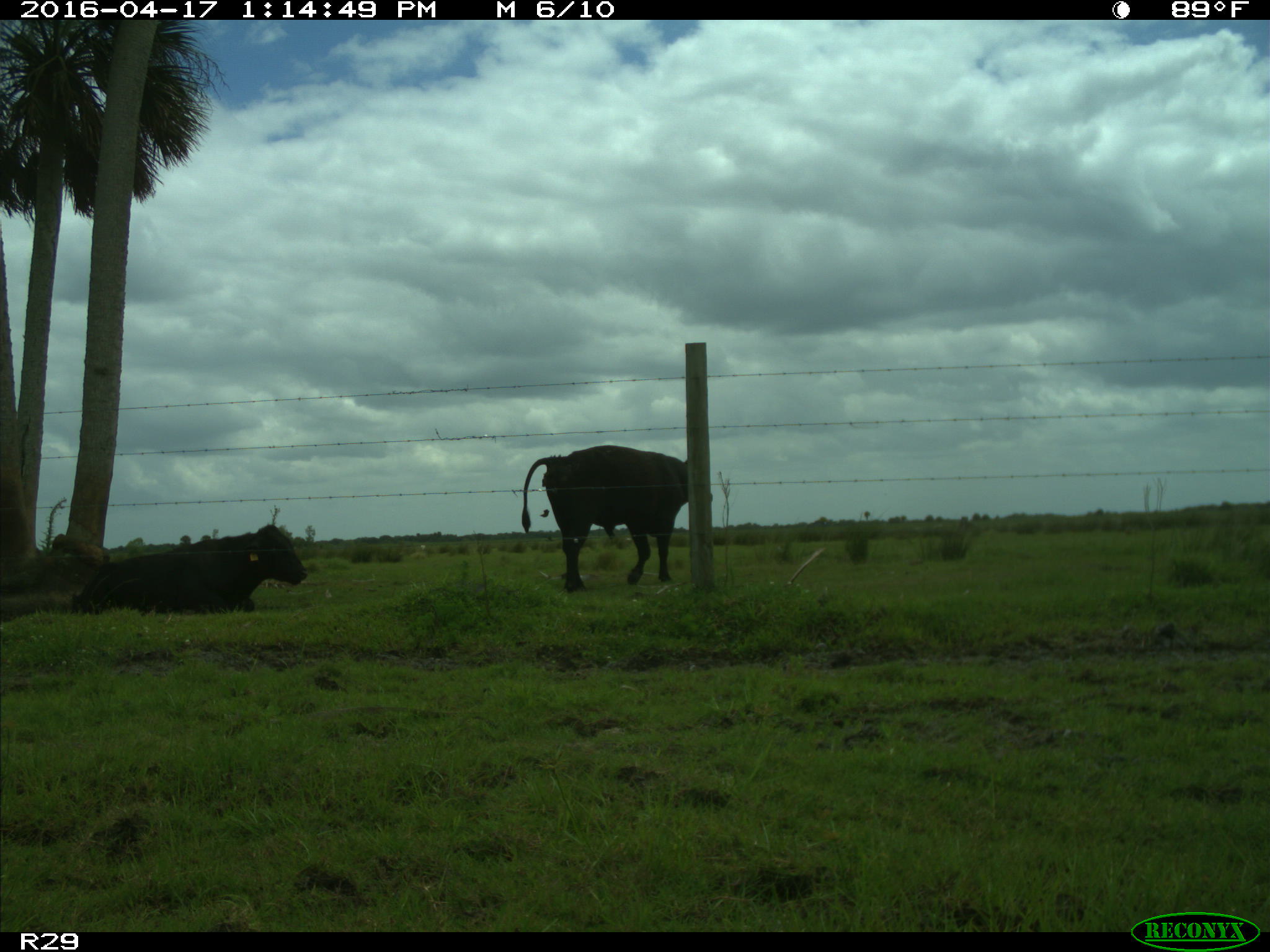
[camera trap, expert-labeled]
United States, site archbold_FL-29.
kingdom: Animalia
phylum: Chordata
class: Mammalia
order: Artiodactyla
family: Bovidae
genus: Bos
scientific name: Bos taurus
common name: domestic cow